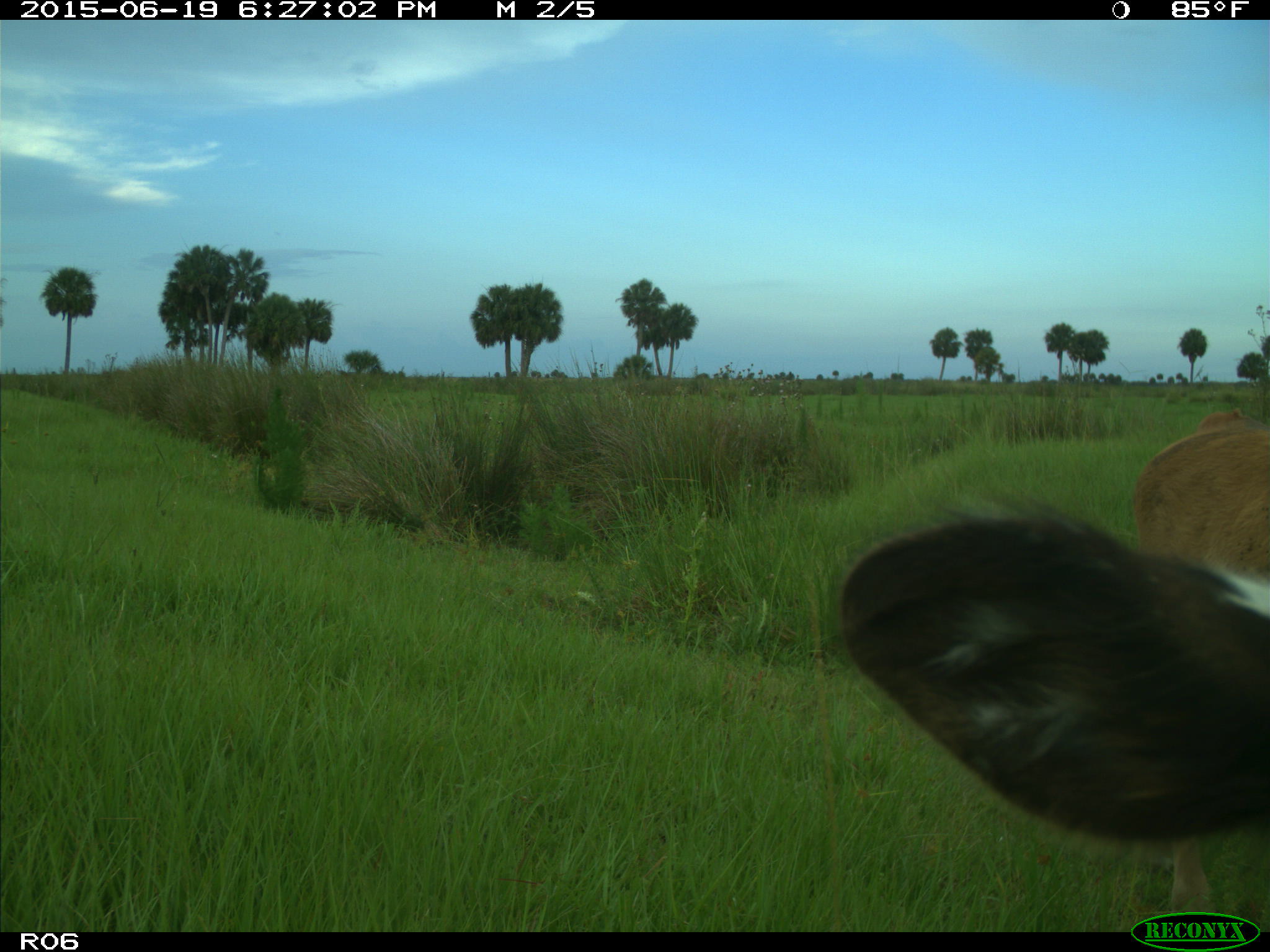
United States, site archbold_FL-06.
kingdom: Animalia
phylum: Chordata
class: Mammalia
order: Artiodactyla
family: Bovidae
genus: Bos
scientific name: Bos taurus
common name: domestic cow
Bos taurus (domestic cow).